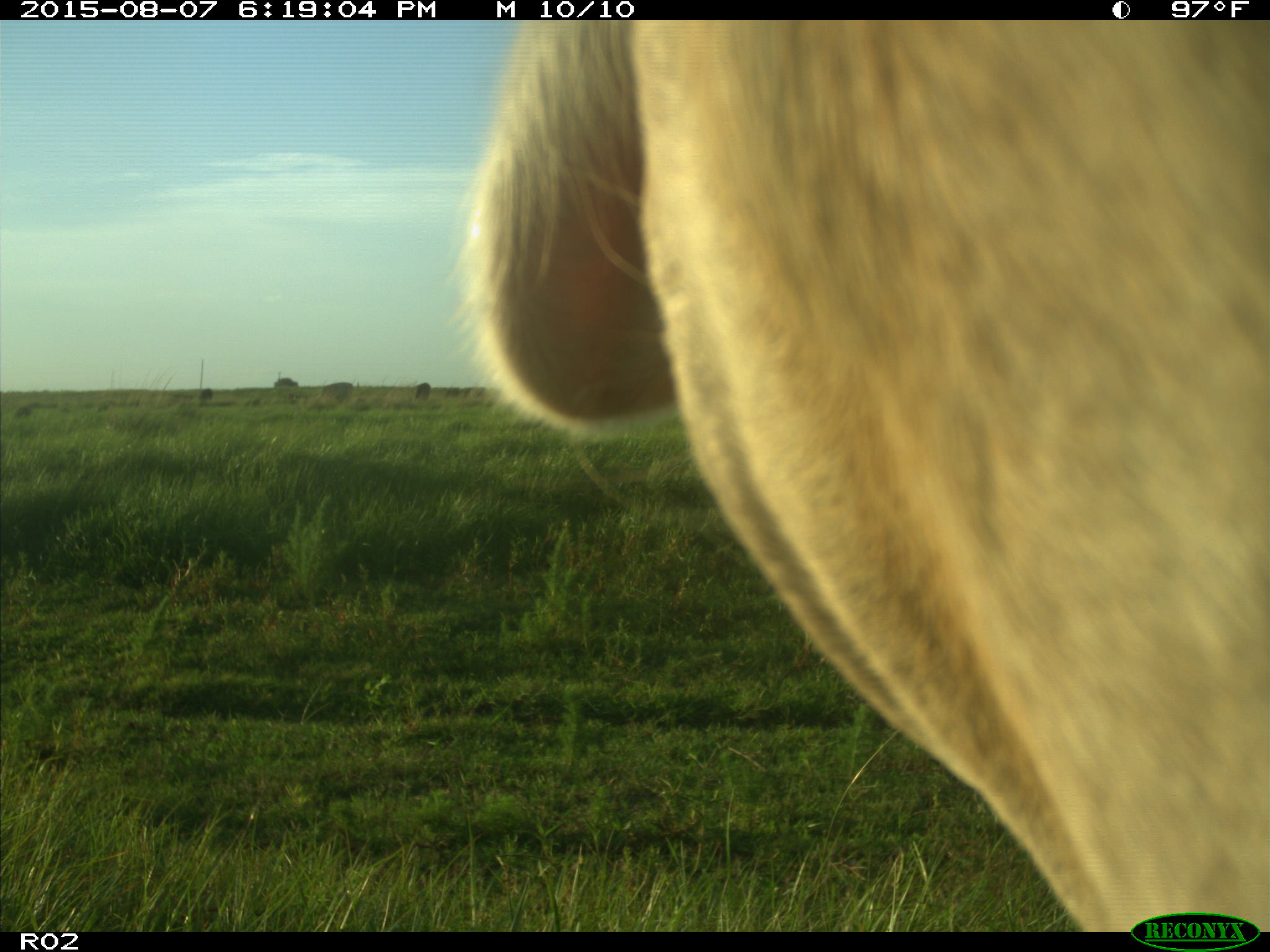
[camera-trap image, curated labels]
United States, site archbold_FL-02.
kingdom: Animalia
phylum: Chordata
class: Mammalia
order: Artiodactyla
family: Bovidae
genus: Bos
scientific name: Bos taurus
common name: domestic cow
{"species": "Bos taurus (domestic cow)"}